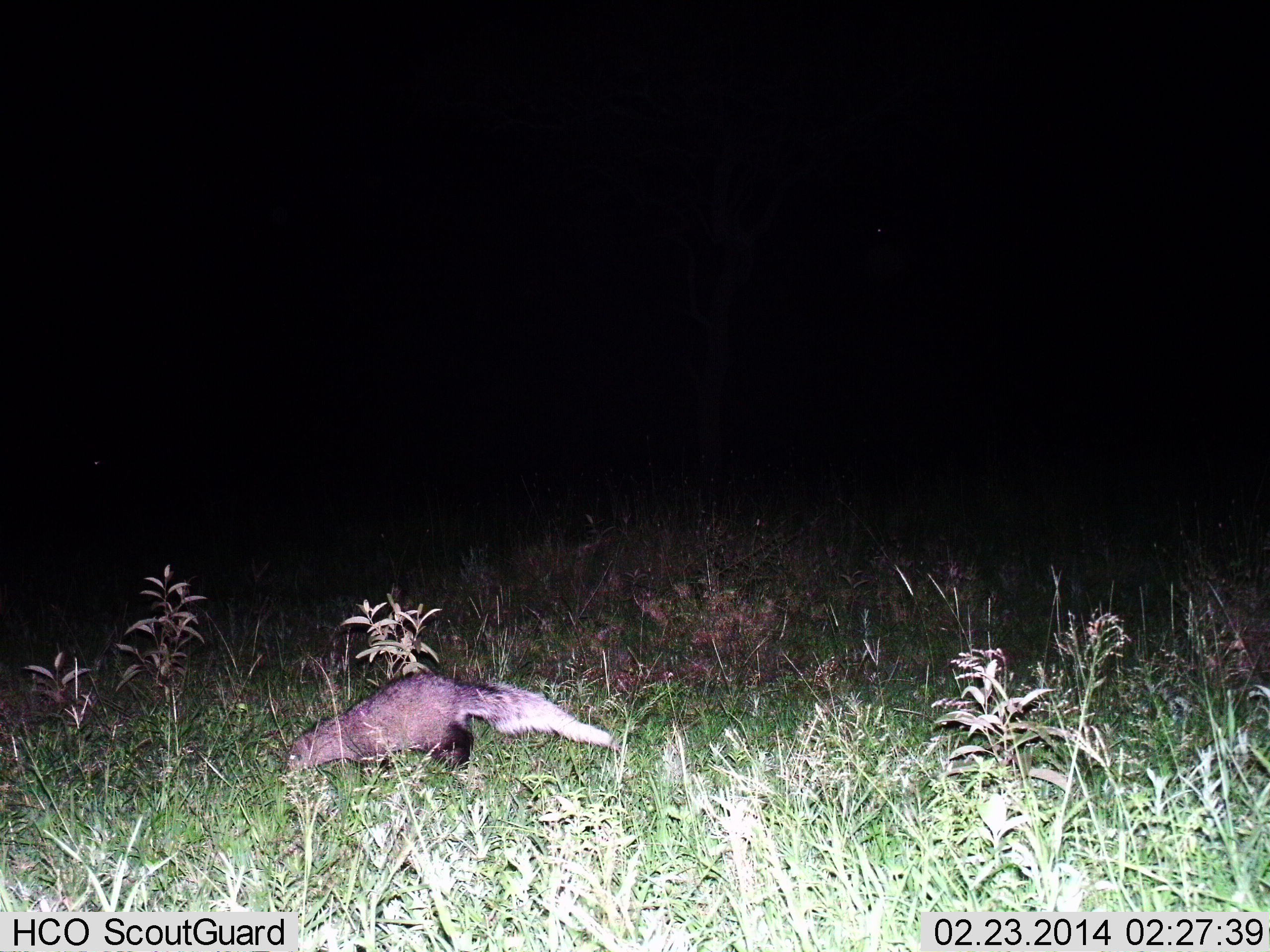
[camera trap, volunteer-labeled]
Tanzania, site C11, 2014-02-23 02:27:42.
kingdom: Animalia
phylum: Chordata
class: Mammalia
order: Carnivora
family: Herpestidae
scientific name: Herpestidae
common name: mongoose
Mongoose (Herpestidae), count 1. Behavior (volunteer vote fractions): standing 0%, resting 0%, moving 100%, interacting 0%. Young present (vote fraction): 0%. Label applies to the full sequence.